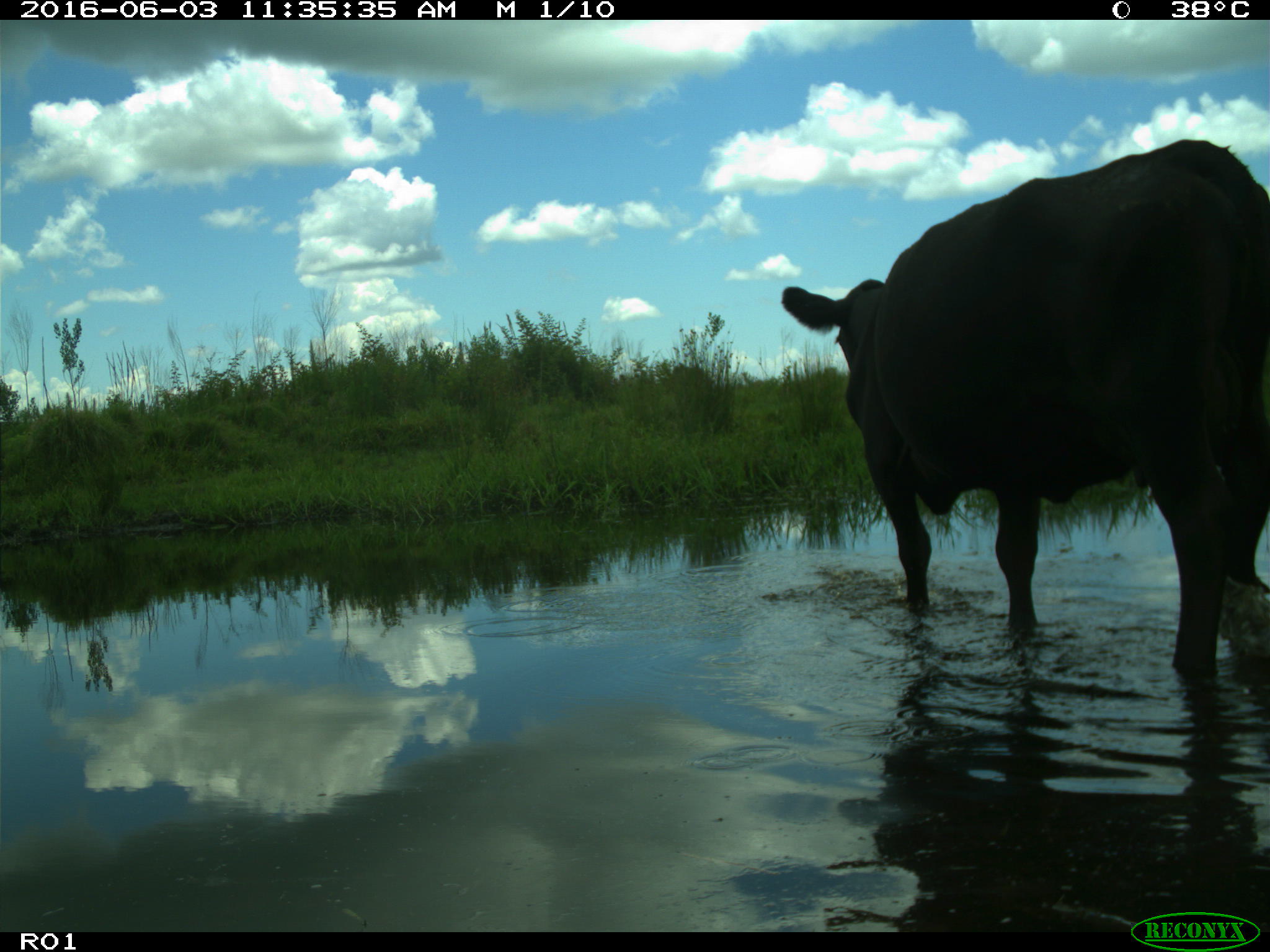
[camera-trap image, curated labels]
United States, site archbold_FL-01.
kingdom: Animalia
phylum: Chordata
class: Mammalia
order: Artiodactyla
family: Bovidae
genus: Bos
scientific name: Bos taurus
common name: domestic cow